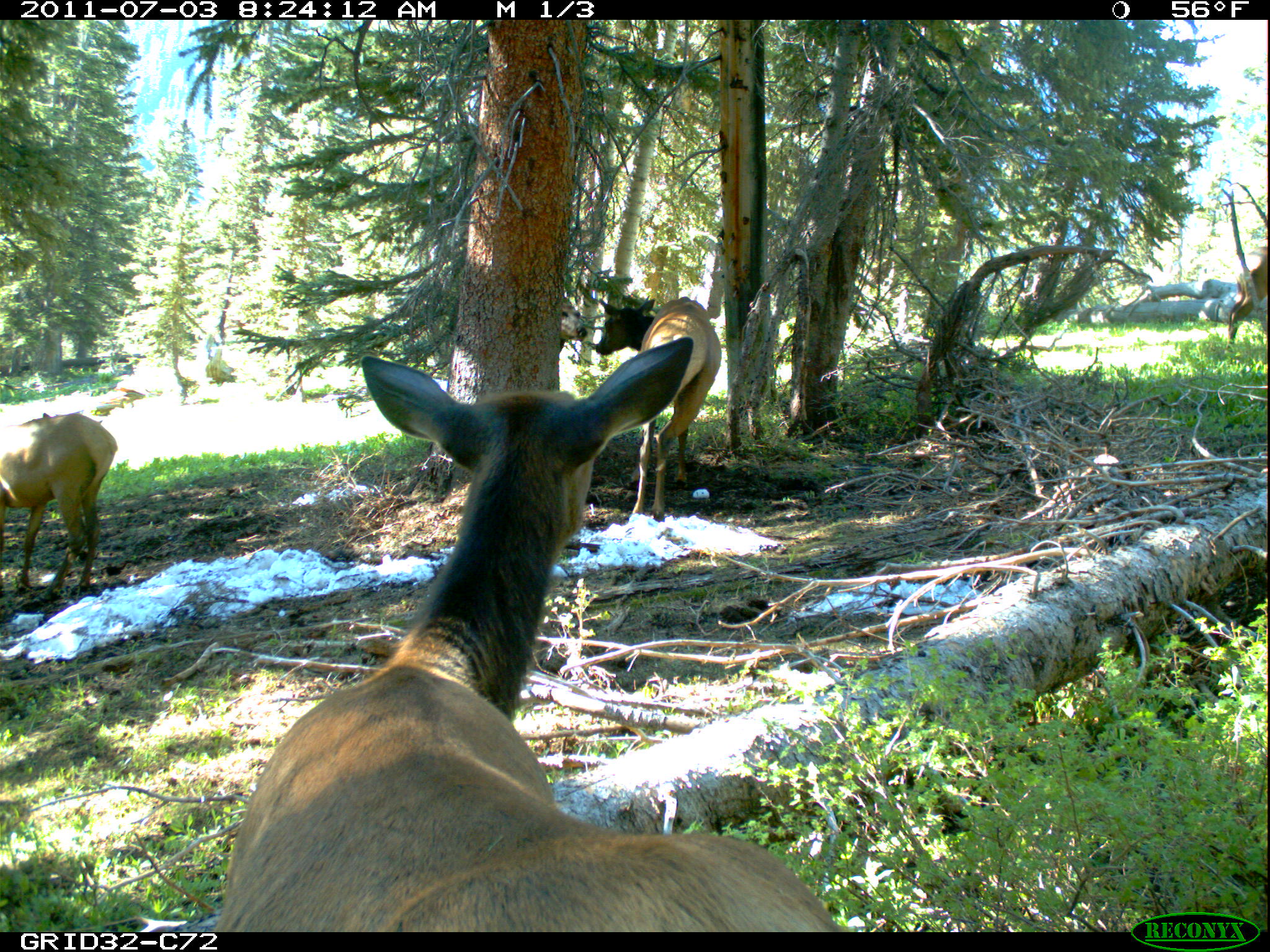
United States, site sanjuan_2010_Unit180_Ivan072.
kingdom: Animalia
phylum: Chordata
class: Mammalia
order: Artiodactyla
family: Cervidae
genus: Cervus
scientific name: Cervus elaphus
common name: red deer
Cervus elaphus (red deer).